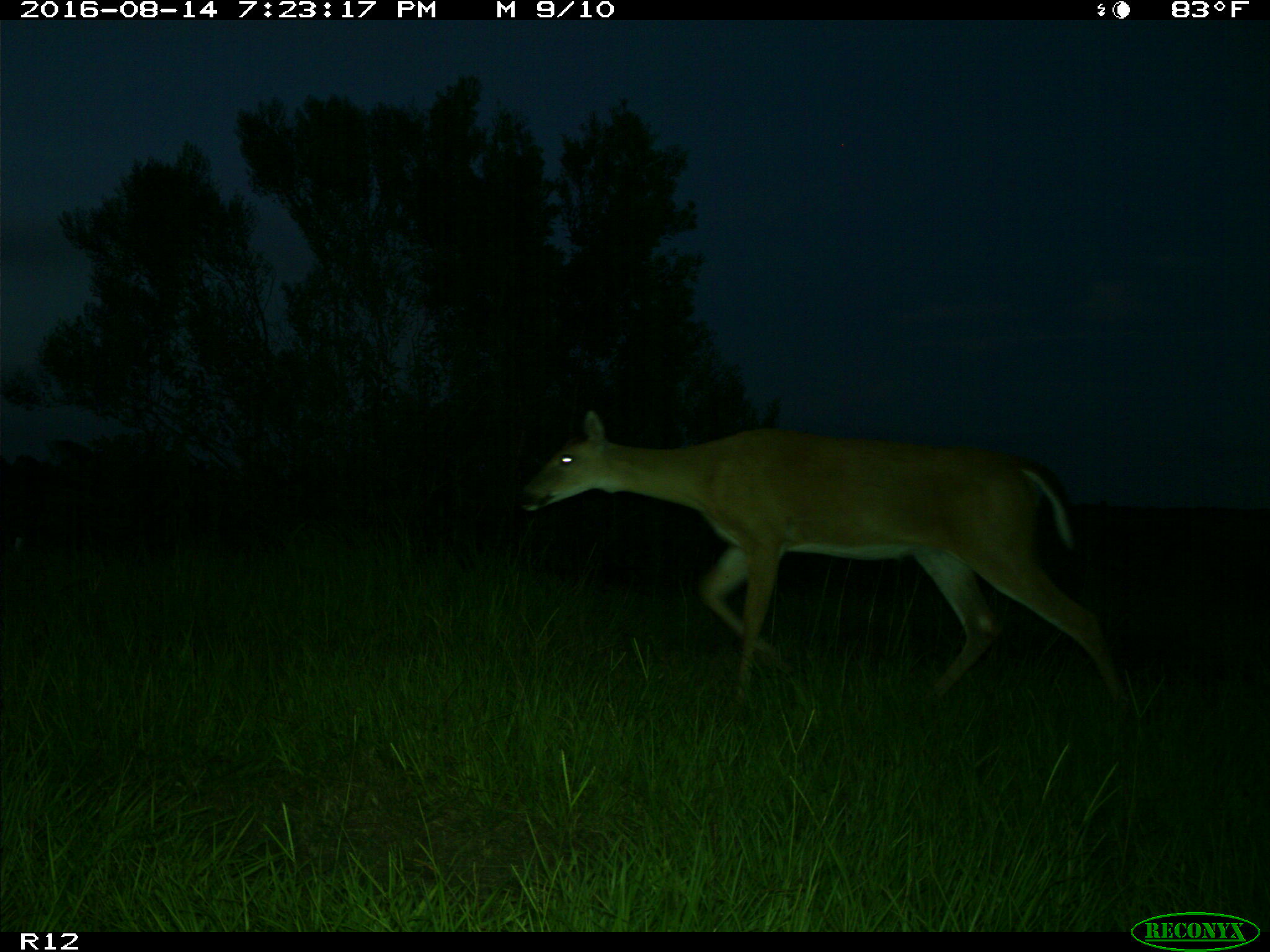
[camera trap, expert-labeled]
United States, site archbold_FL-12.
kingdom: Animalia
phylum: Chordata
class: Mammalia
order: Artiodactyla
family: Cervidae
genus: Odocoileus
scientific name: Odocoileus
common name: deer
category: unidentified deer